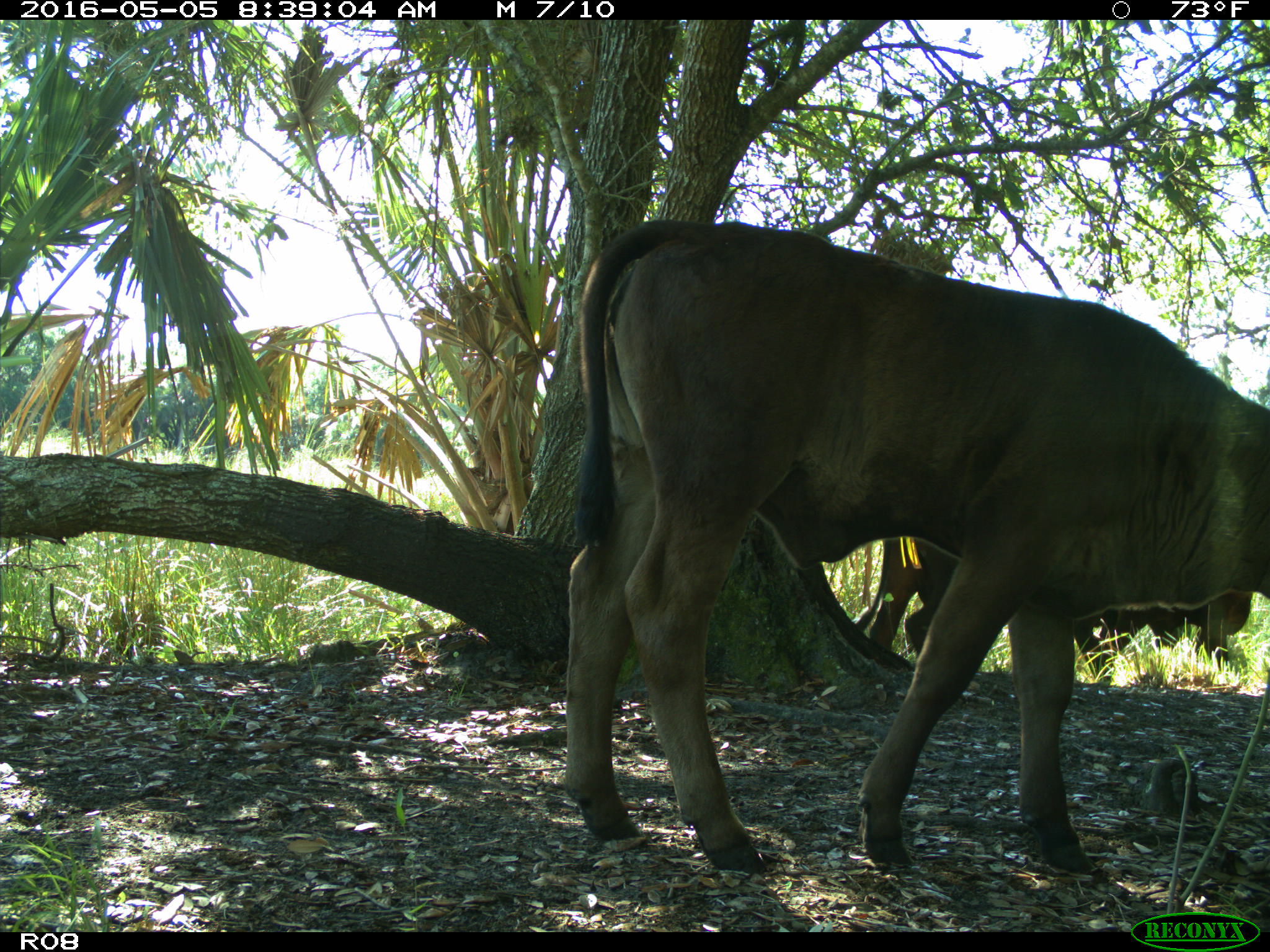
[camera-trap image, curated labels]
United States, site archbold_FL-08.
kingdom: Animalia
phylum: Chordata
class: Mammalia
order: Artiodactyla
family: Bovidae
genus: Bos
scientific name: Bos taurus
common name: domestic cow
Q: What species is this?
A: Bos taurus (domestic cow).